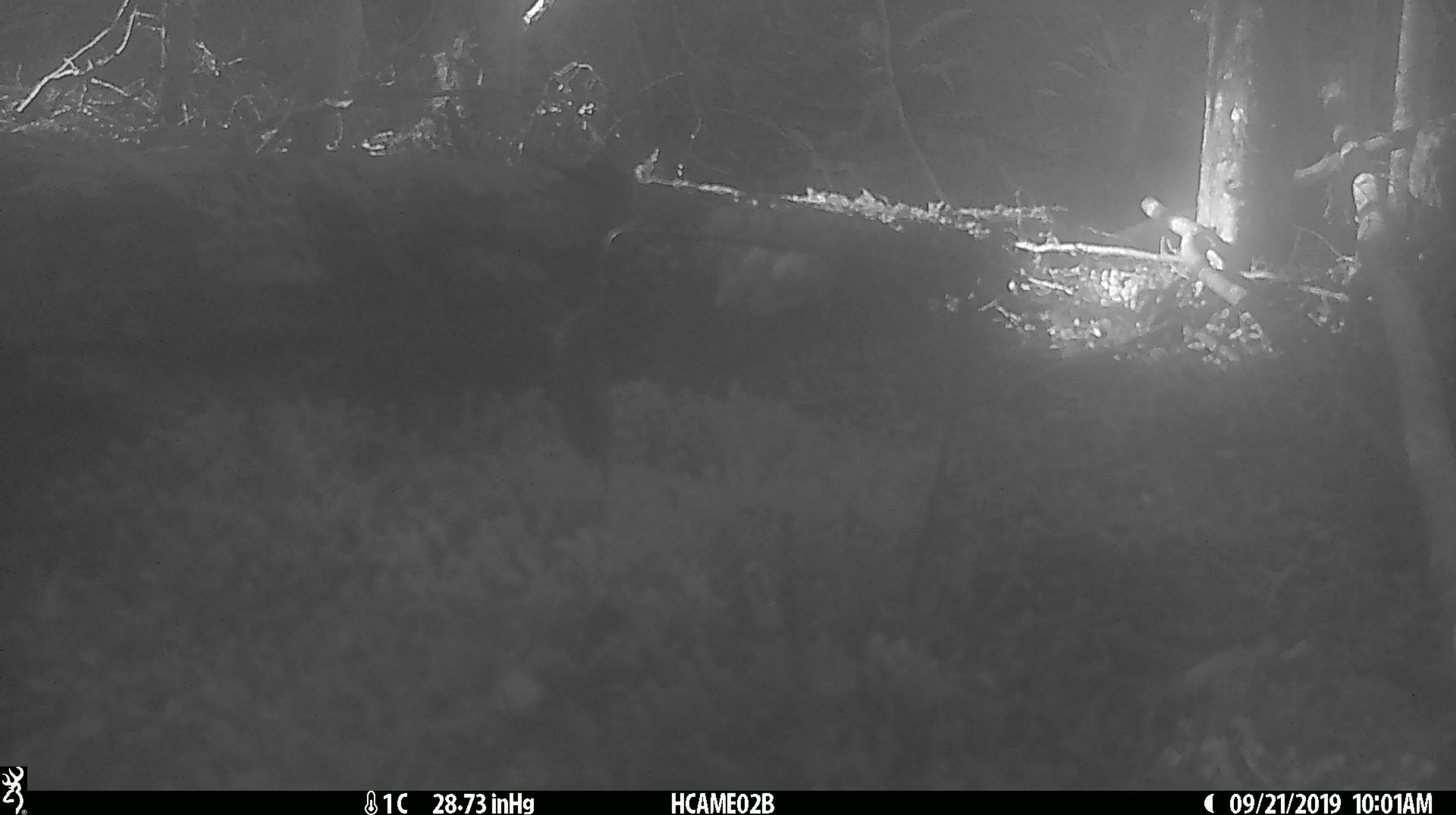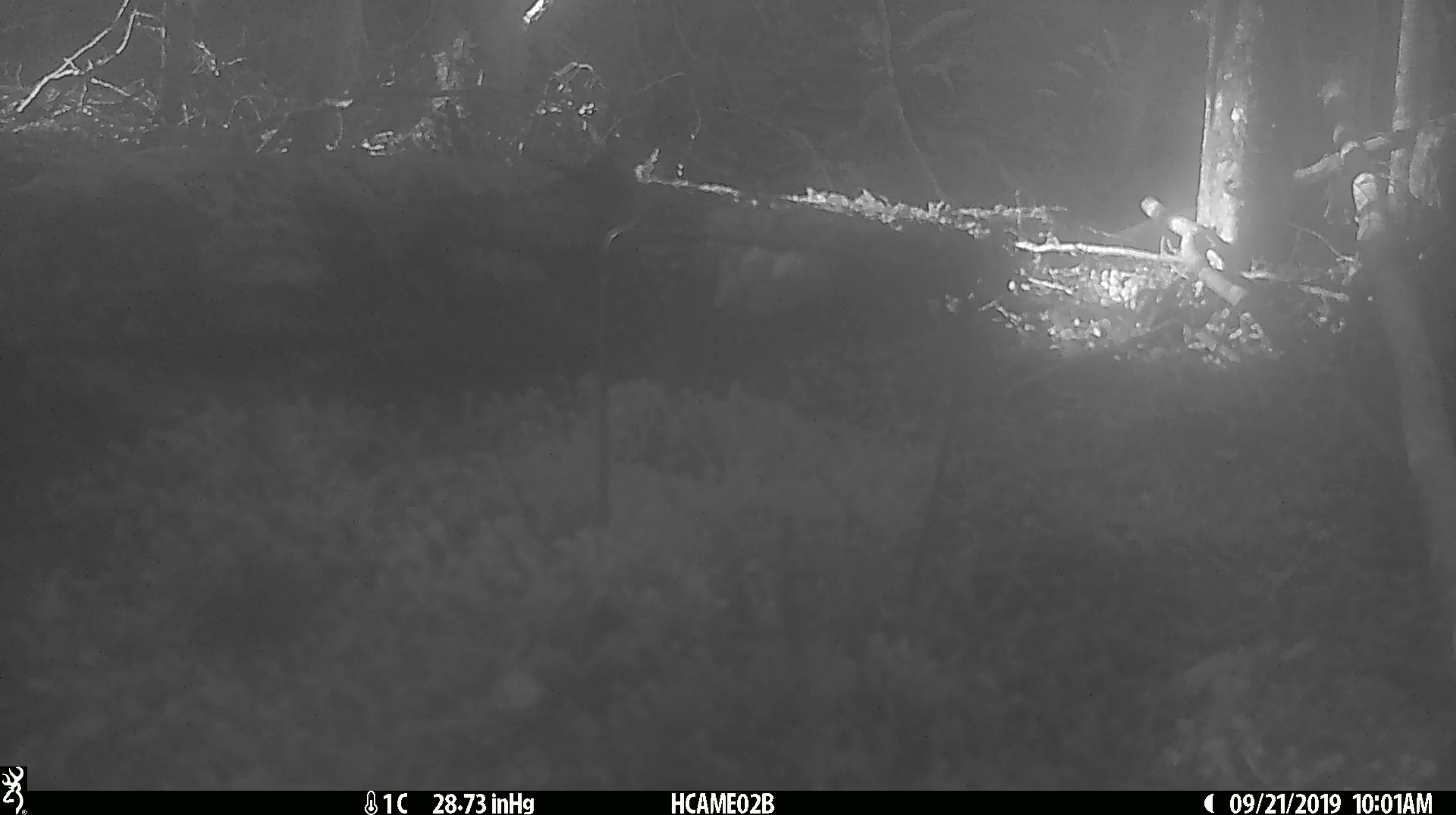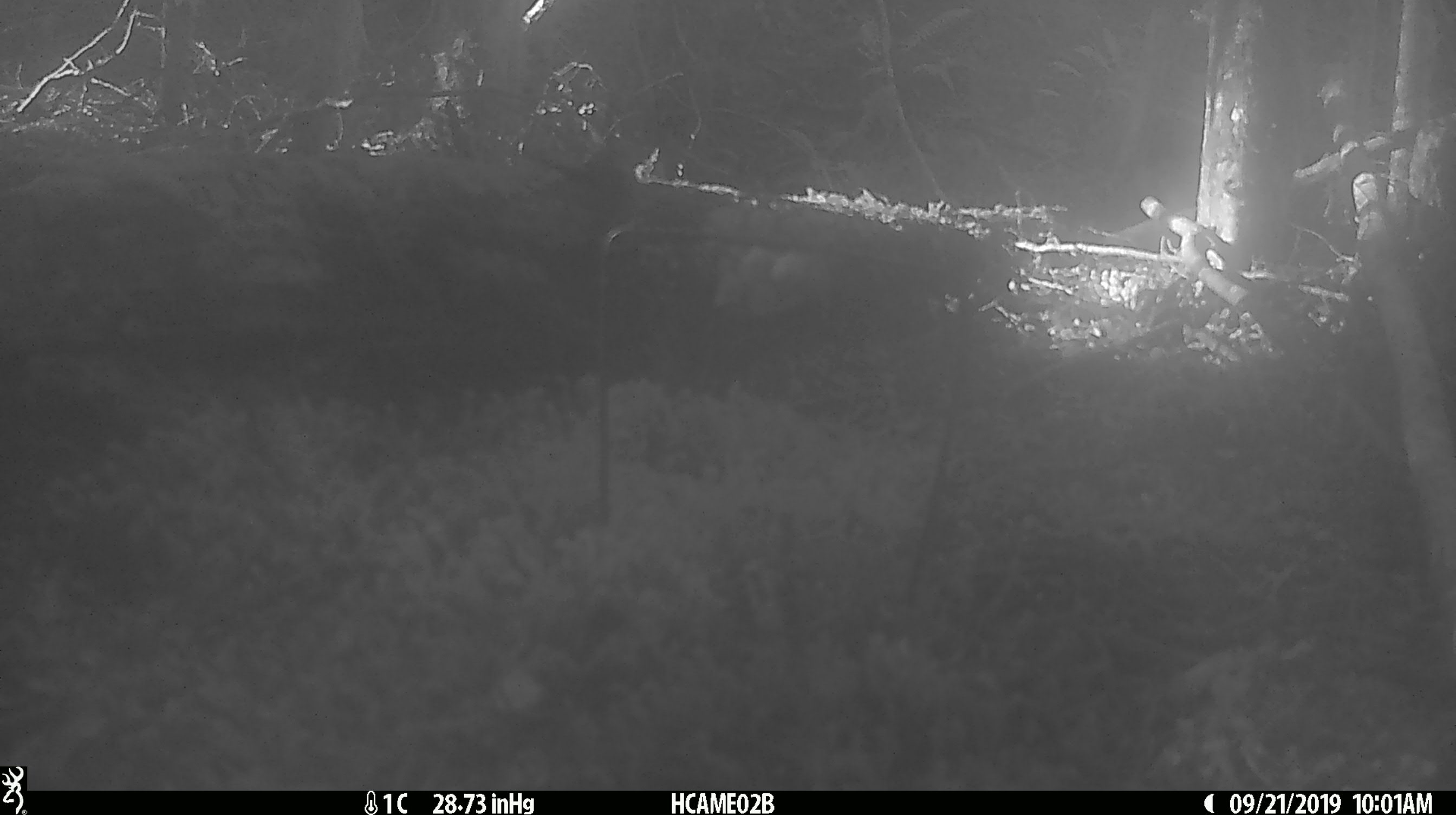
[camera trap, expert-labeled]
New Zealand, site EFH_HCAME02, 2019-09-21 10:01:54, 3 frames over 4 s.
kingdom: Animalia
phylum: Chordata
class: Mammalia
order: Rodentia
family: Muridae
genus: Mus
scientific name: Mus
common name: mouse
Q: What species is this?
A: Mouse (Mus).